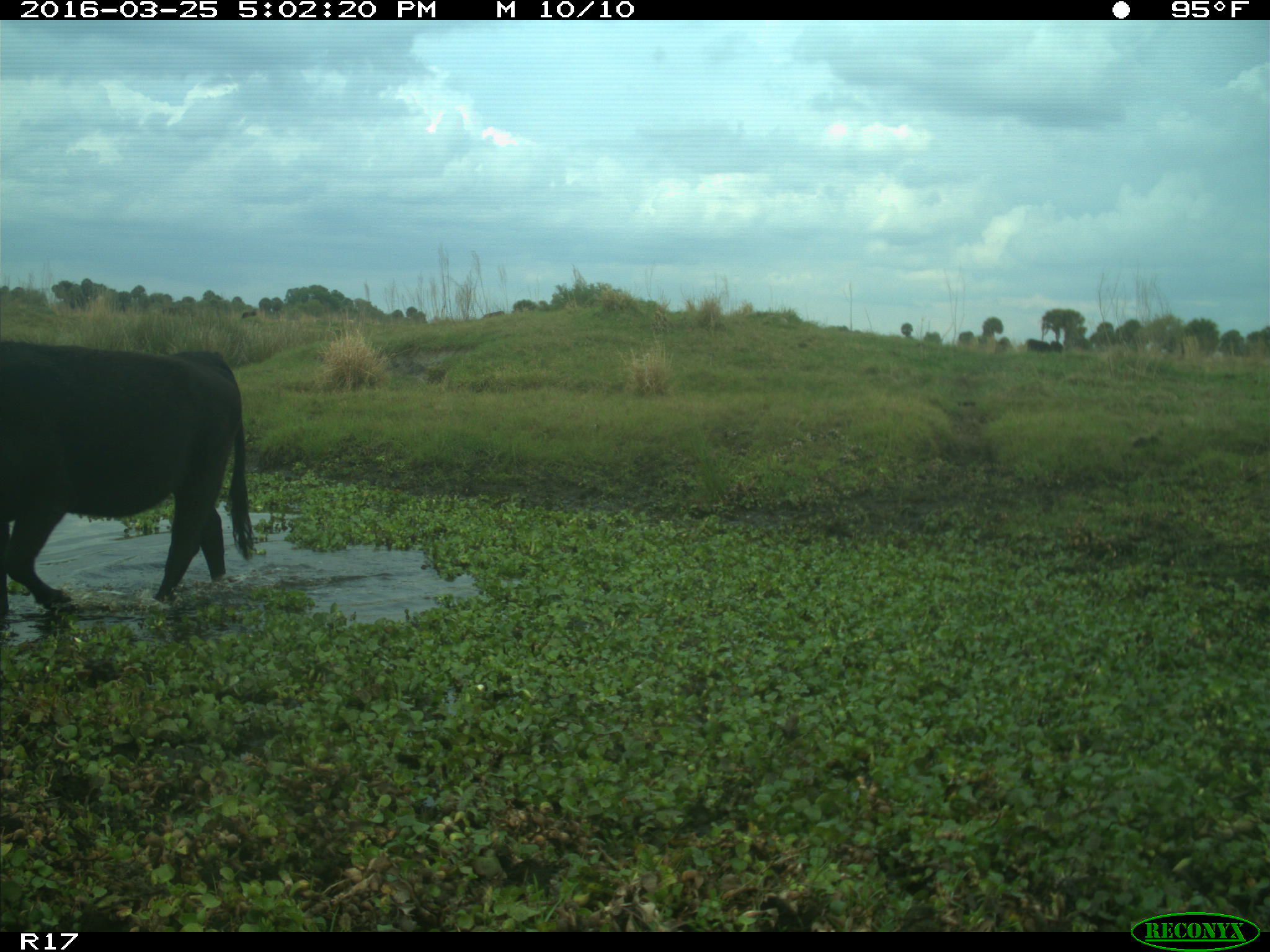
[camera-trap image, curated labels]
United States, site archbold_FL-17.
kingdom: Animalia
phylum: Chordata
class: Mammalia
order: Artiodactyla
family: Bovidae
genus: Bos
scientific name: Bos taurus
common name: domestic cow